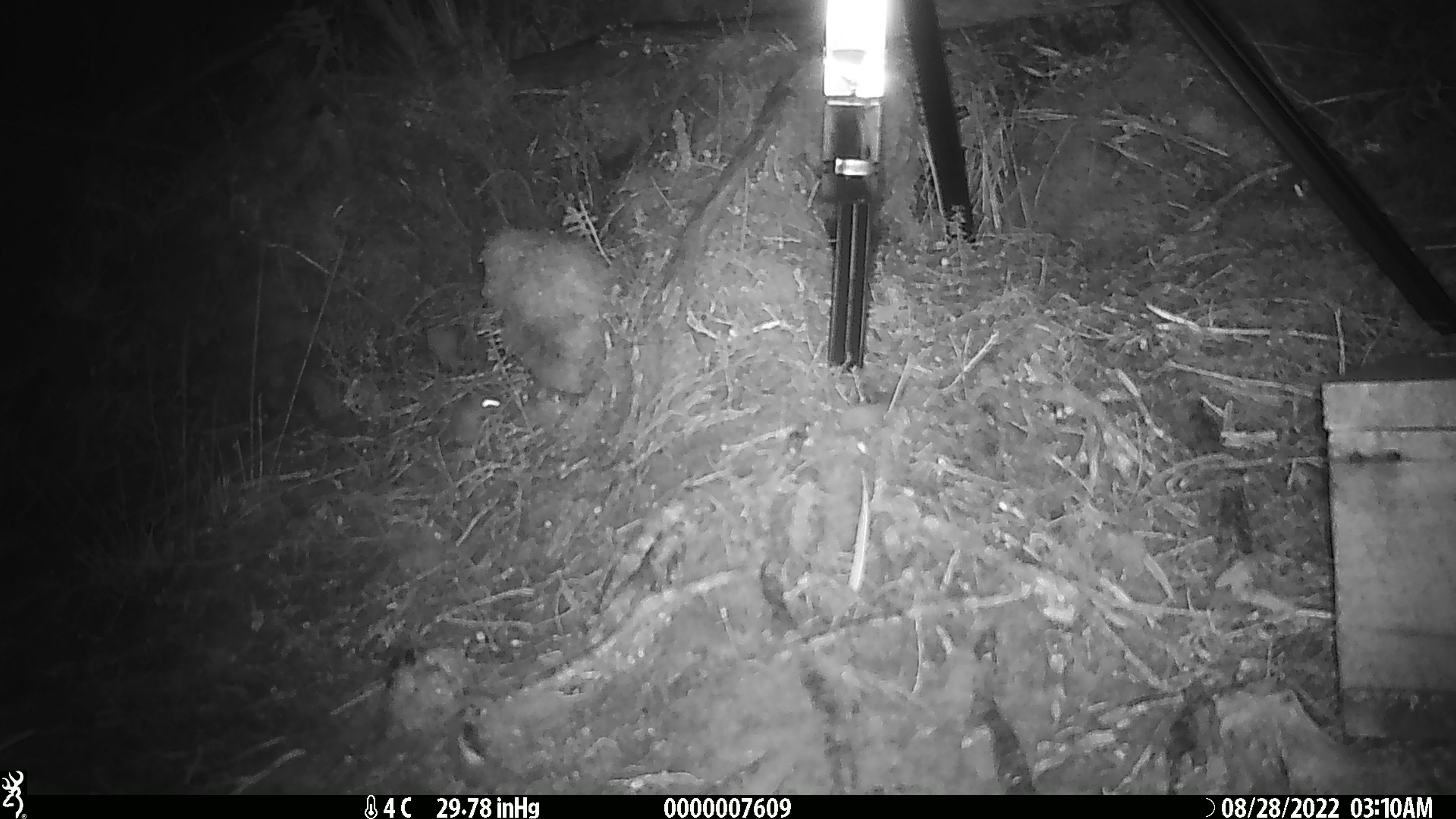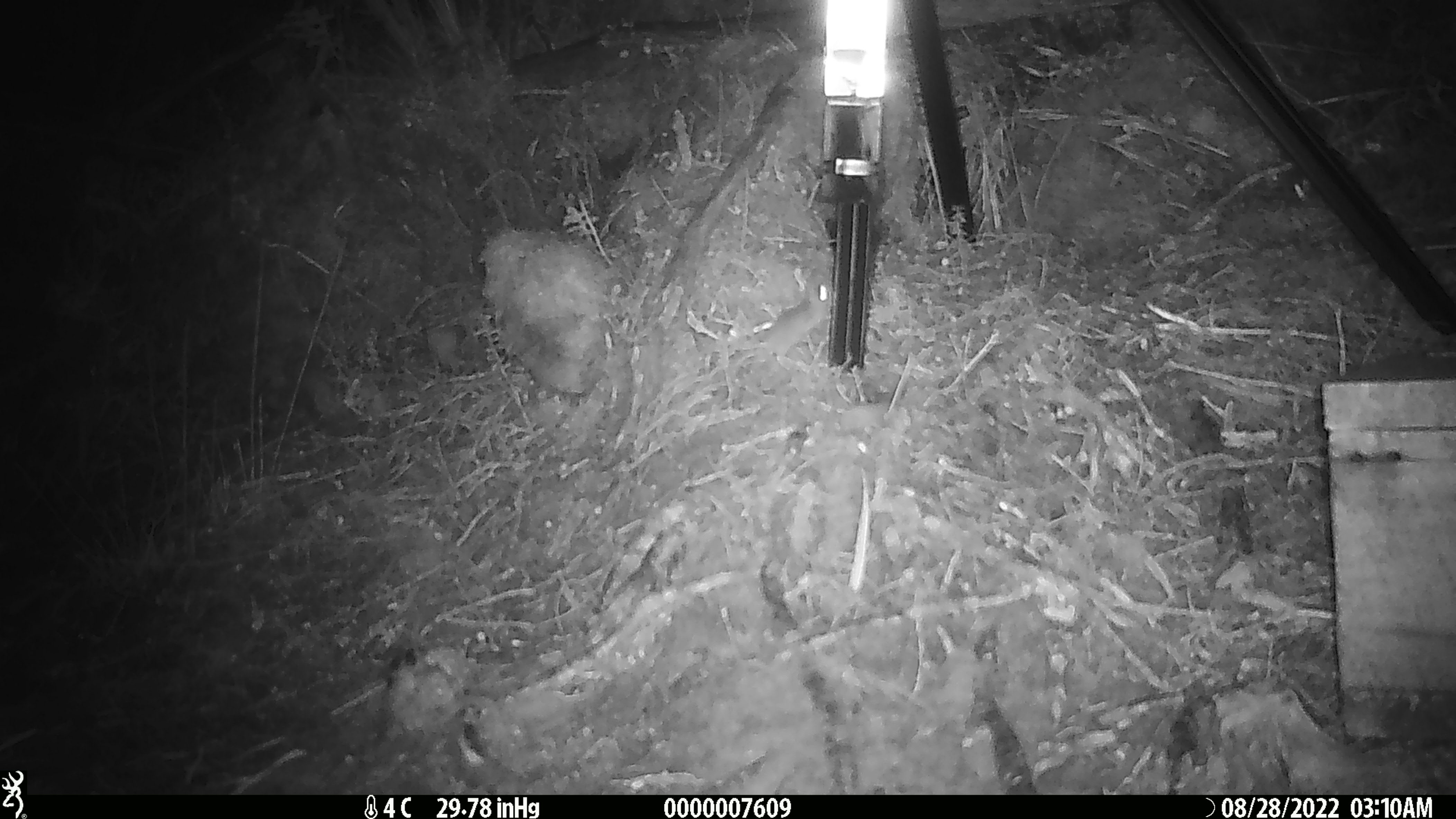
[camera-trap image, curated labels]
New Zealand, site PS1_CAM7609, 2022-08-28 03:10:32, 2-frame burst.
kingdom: Animalia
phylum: Chordata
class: Mammalia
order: Rodentia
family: Muridae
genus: Mus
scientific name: Mus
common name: mouse